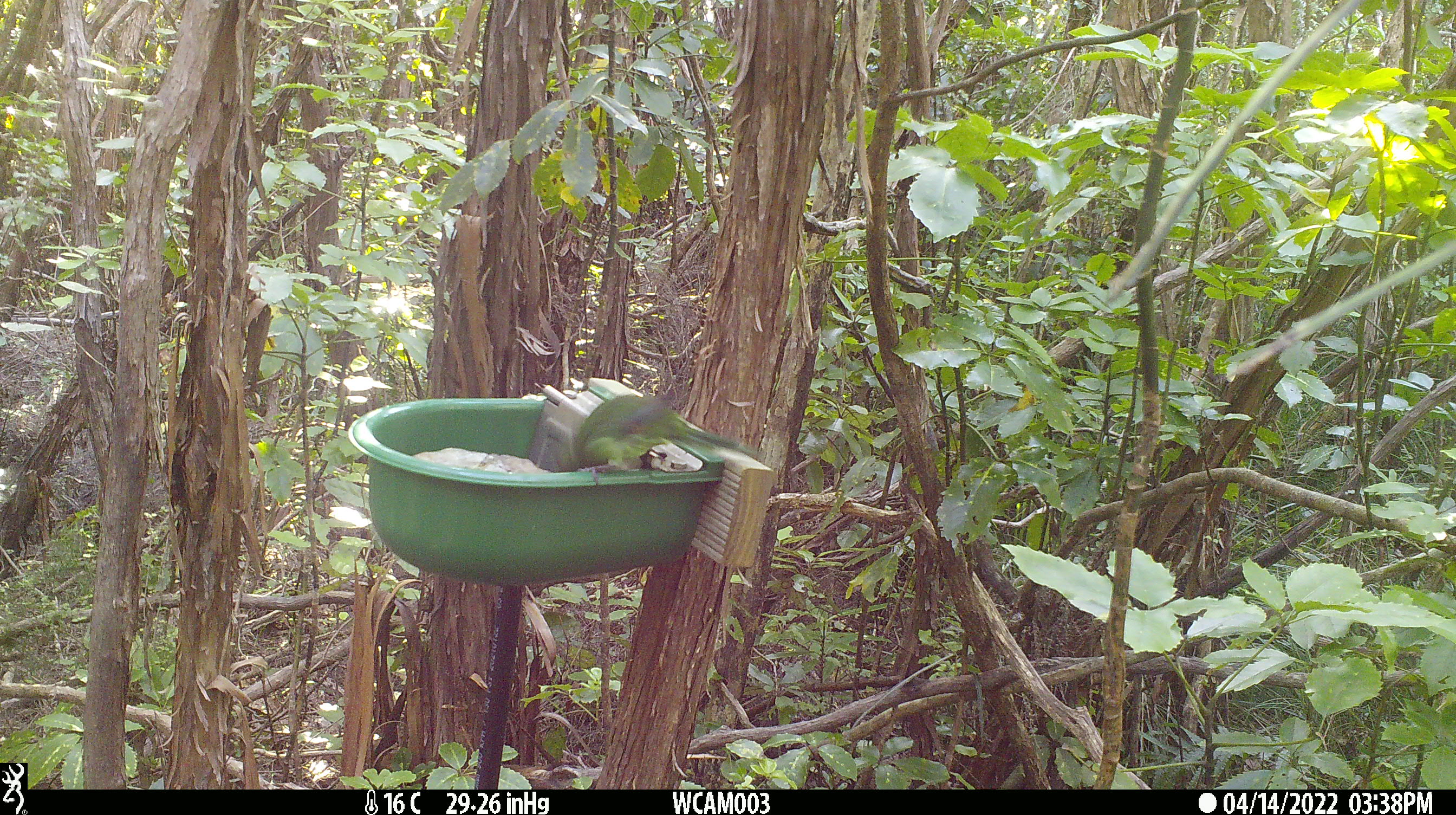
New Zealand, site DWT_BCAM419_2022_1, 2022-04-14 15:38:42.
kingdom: Animalia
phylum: Chordata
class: Aves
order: Psittaciformes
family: Psittaculidae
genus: Cyanoramphus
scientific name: Cyanoramphus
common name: parakeet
Parakeet (Cyanoramphus).